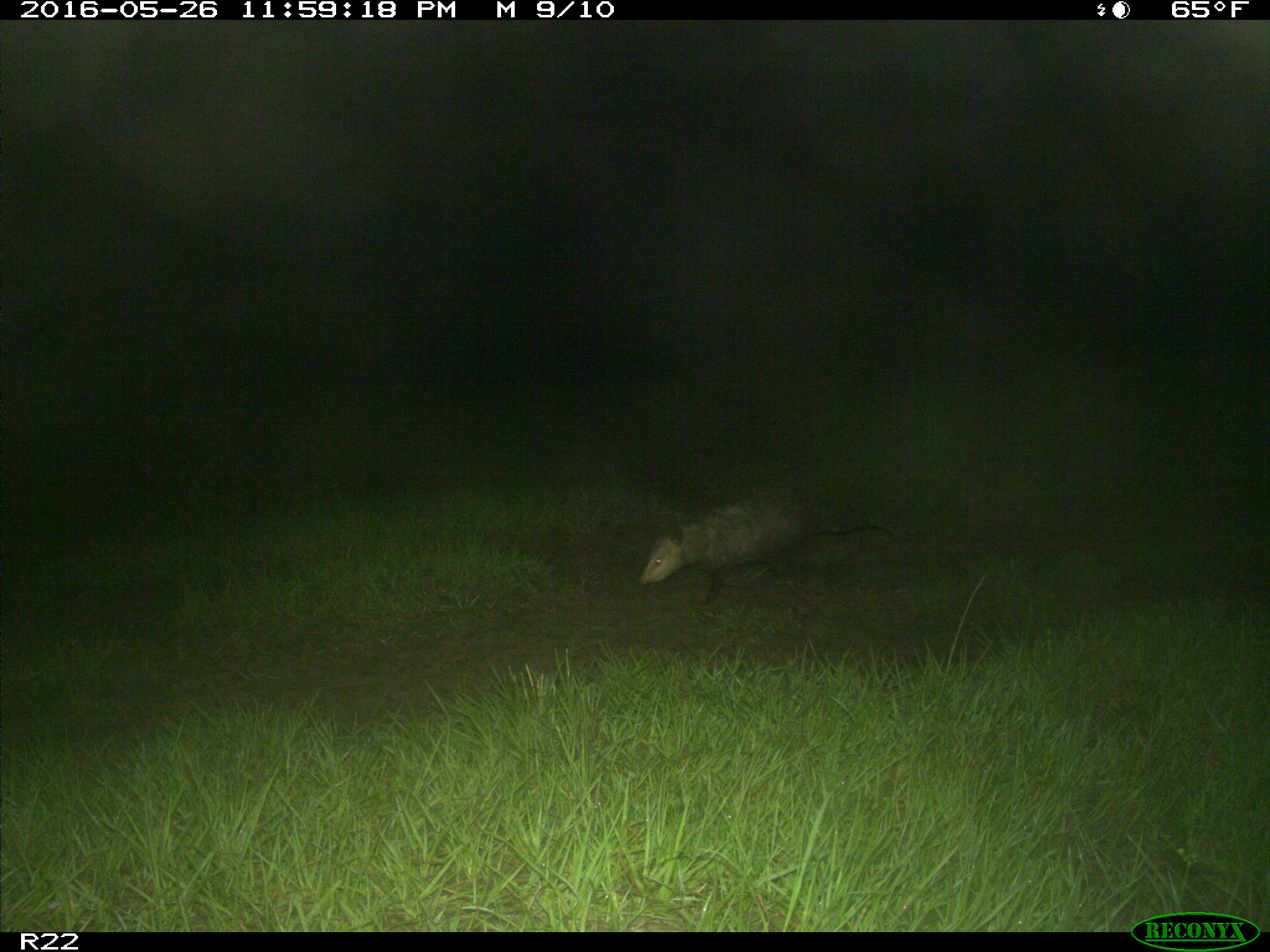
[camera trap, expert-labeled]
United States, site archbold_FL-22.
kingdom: Animalia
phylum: Chordata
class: Mammalia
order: Didelphimorphia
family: Didelphidae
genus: Didelphis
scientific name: Didelphis virginiana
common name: virginia opossum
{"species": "Didelphis virginiana (virginia opossum)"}